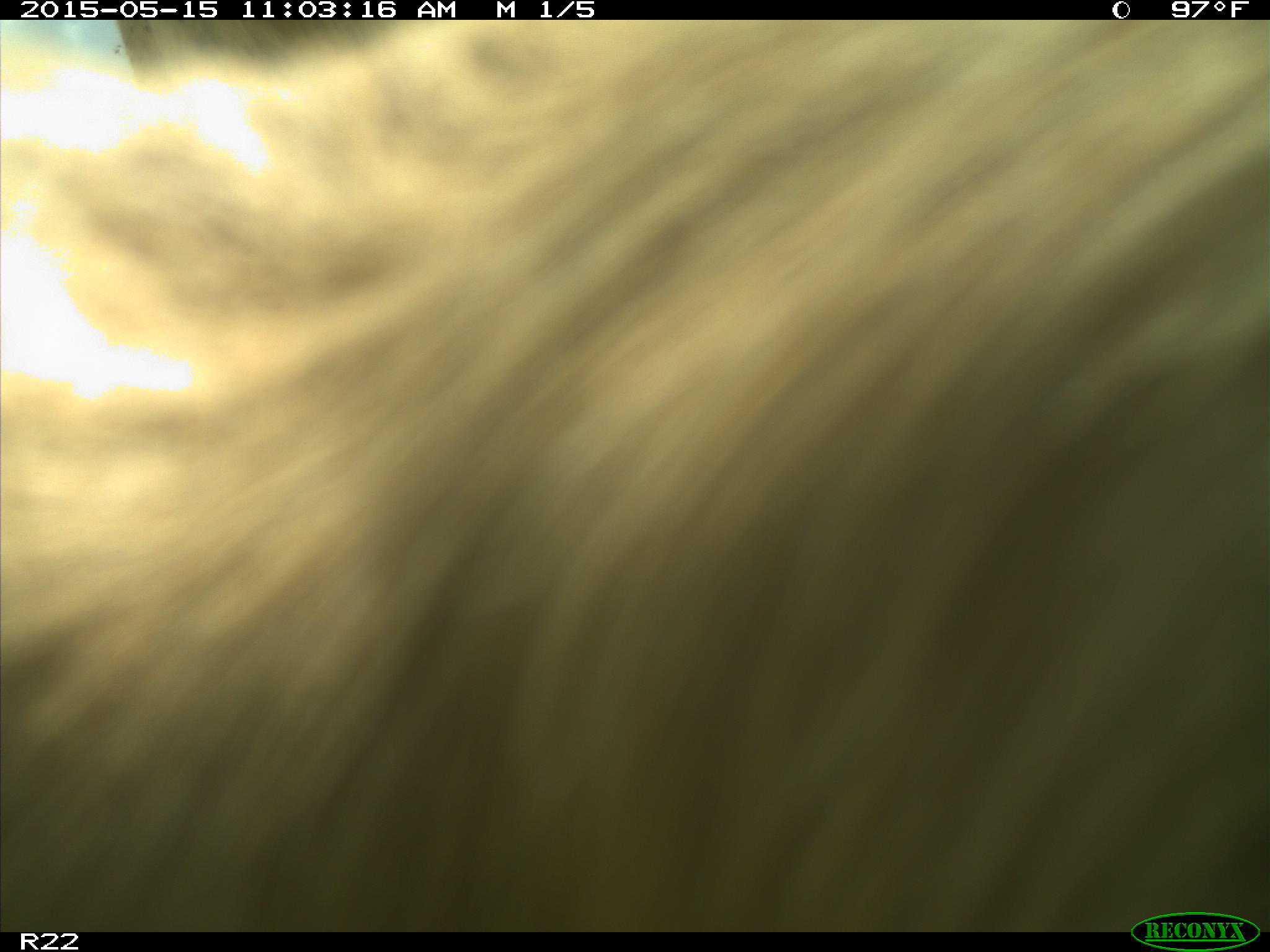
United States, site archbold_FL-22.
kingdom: Animalia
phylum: Chordata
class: Mammalia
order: Artiodactyla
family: Bovidae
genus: Bos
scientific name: Bos taurus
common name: domestic cow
Bos taurus (domestic cow).